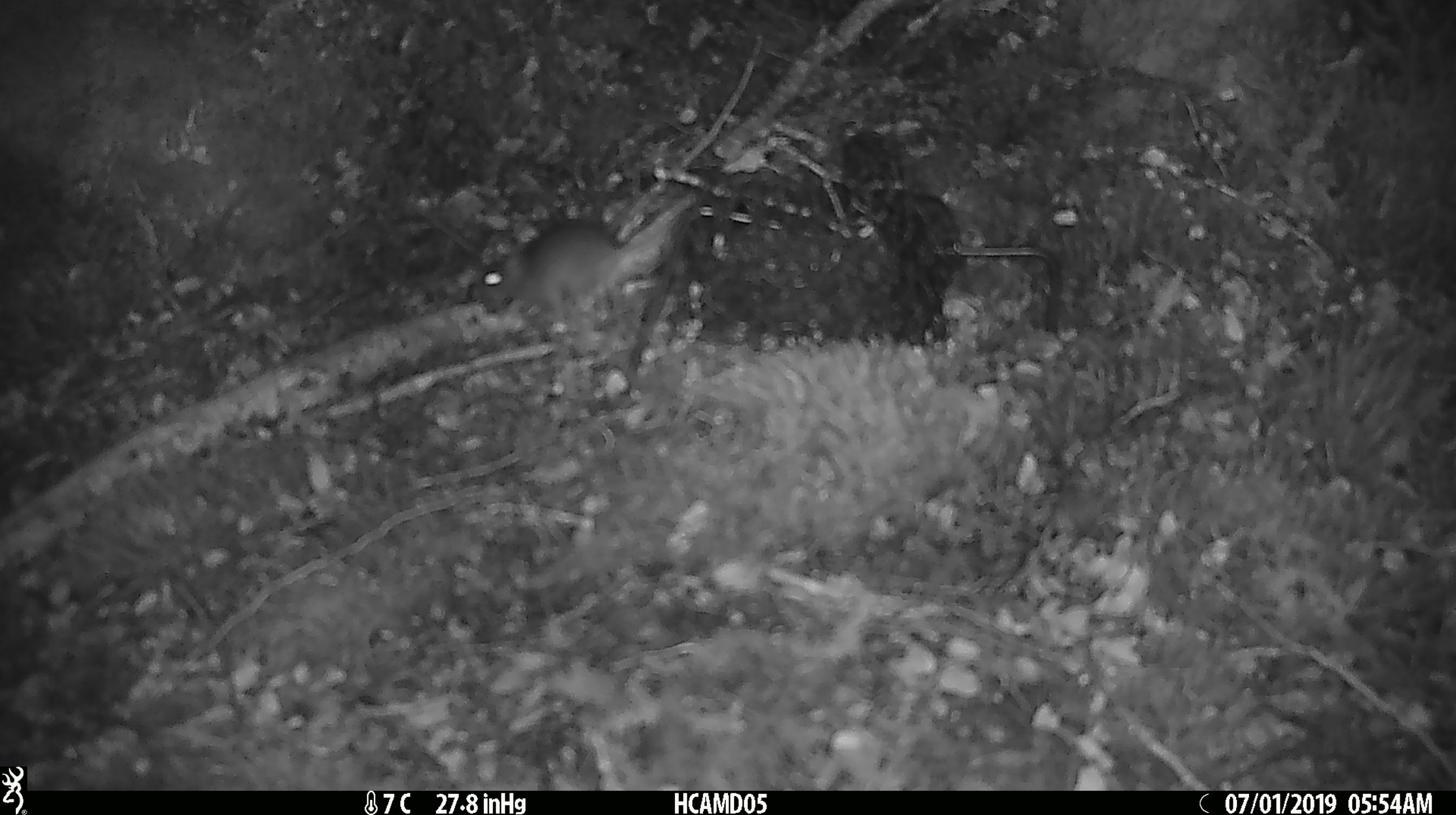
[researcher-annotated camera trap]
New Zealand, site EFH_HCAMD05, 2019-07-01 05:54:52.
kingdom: Animalia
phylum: Chordata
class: Mammalia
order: Rodentia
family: Muridae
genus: Mus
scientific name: Mus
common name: mouse